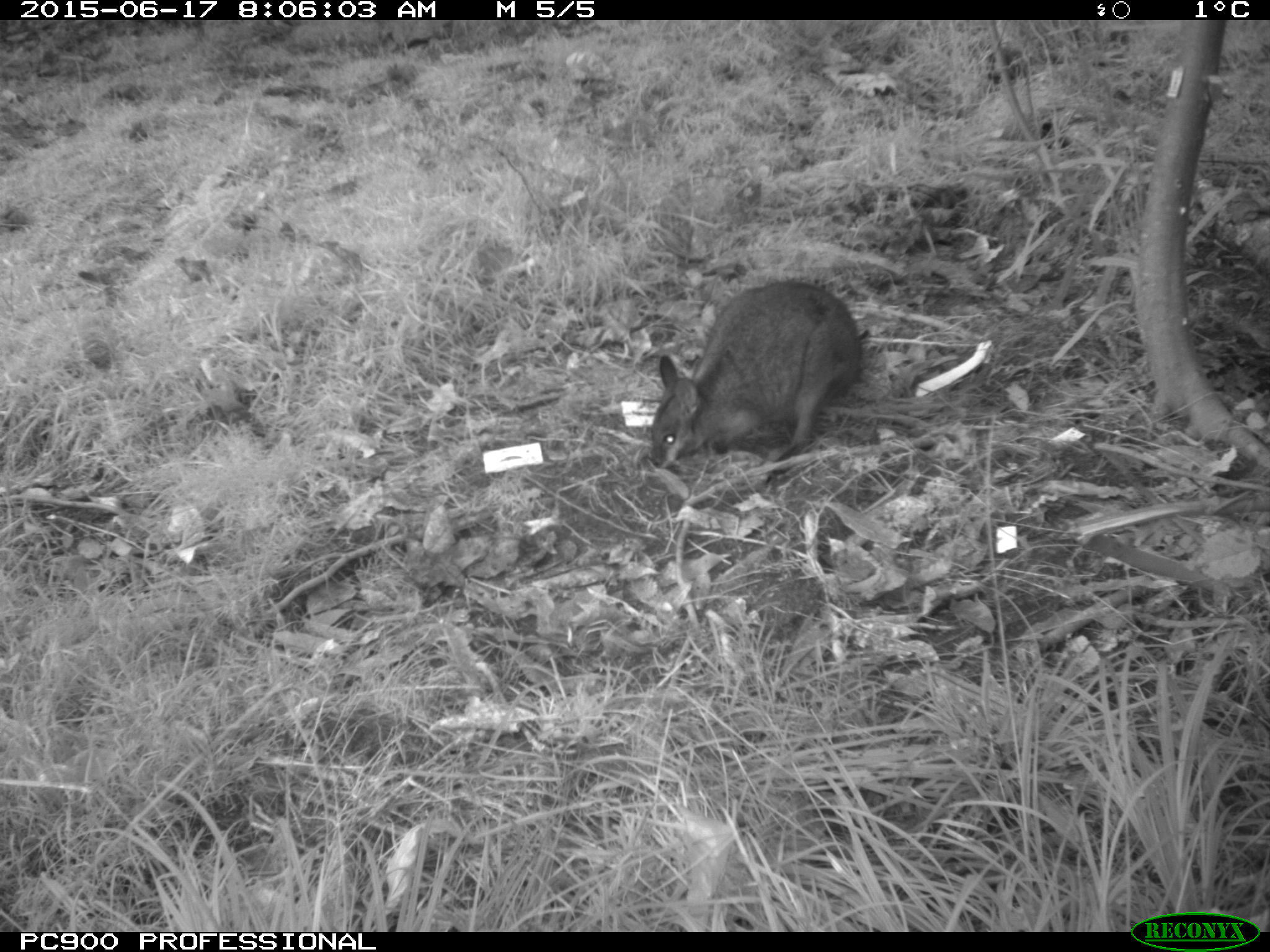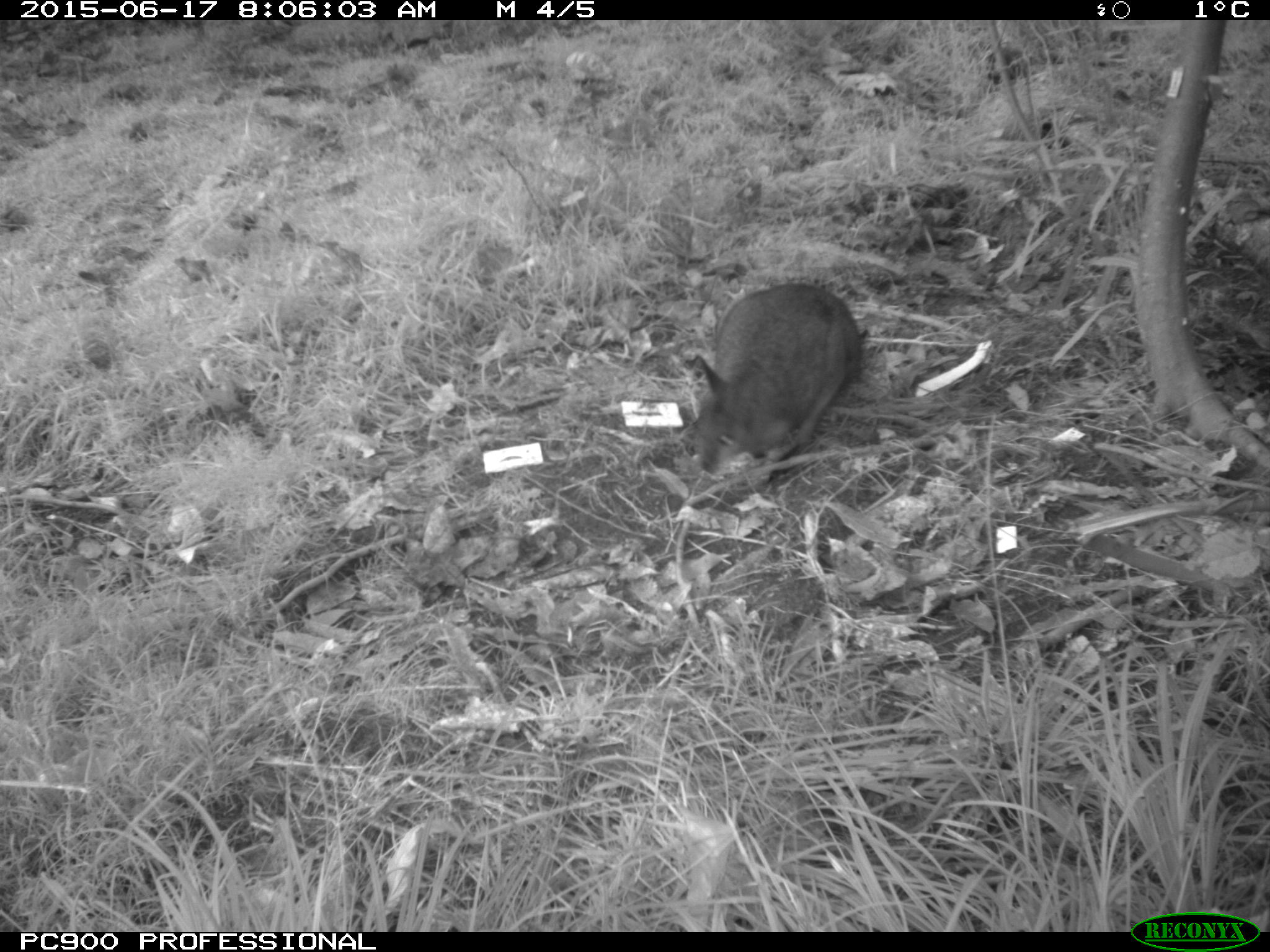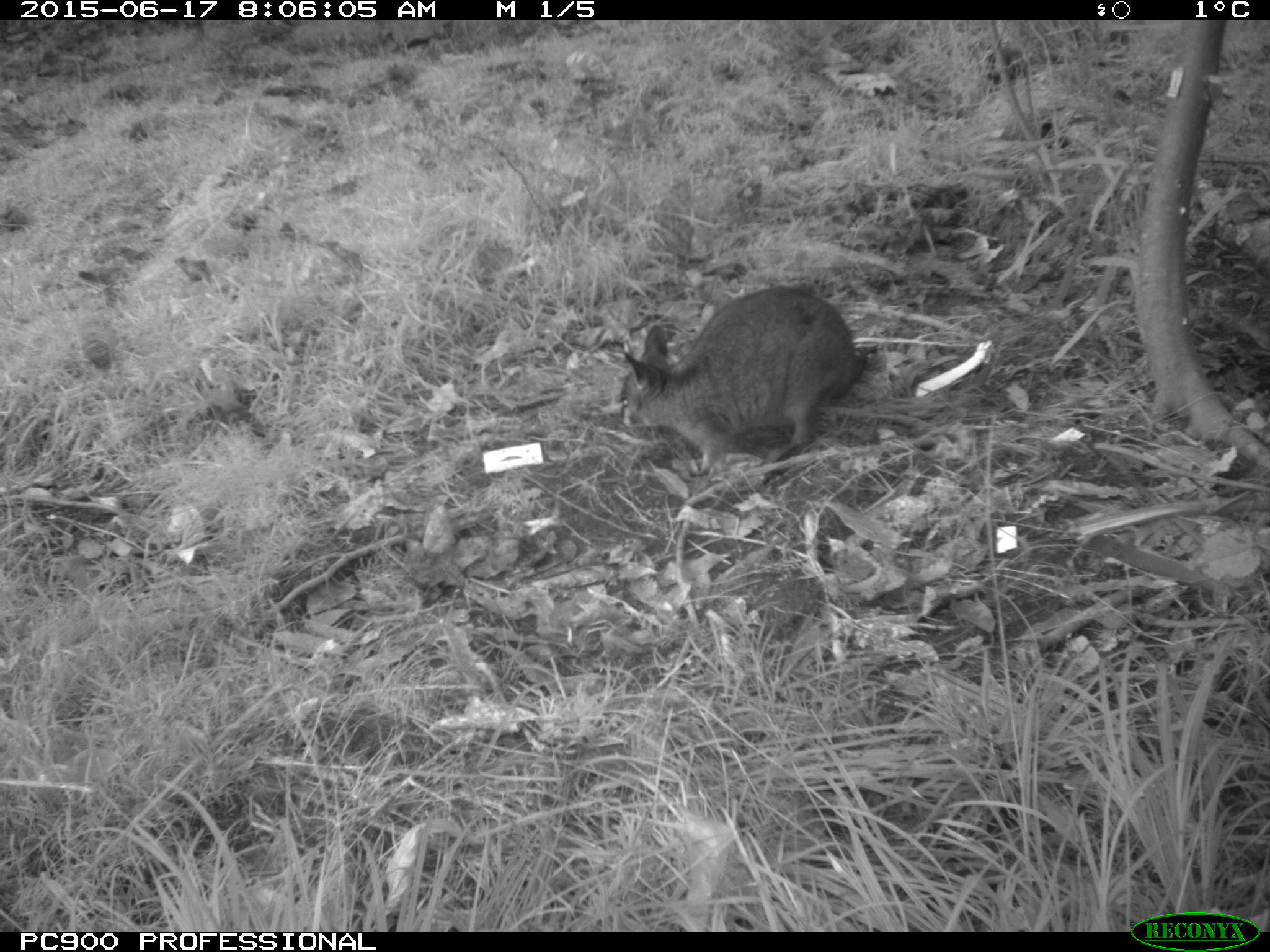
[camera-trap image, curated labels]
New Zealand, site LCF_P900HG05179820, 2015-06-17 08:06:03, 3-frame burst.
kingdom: Animalia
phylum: Chordata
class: Mammalia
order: Diprotodontia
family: Macropodidae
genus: Notamacropus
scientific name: Notamacropus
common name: wallaby